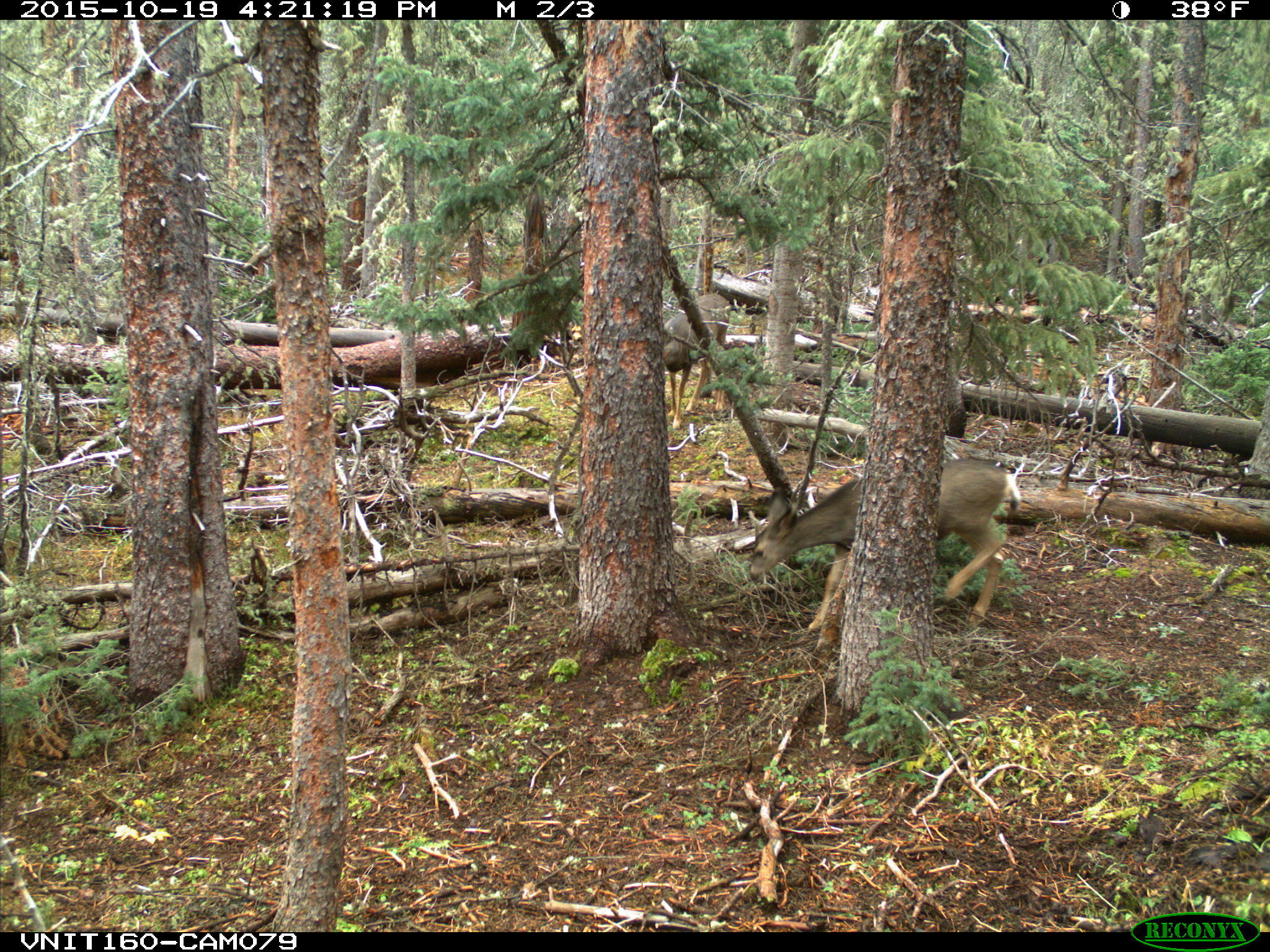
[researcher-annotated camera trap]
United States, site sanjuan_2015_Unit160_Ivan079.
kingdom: Animalia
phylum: Chordata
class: Mammalia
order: Artiodactyla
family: Cervidae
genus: Odocoileus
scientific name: Odocoileus hemionus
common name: mule deer